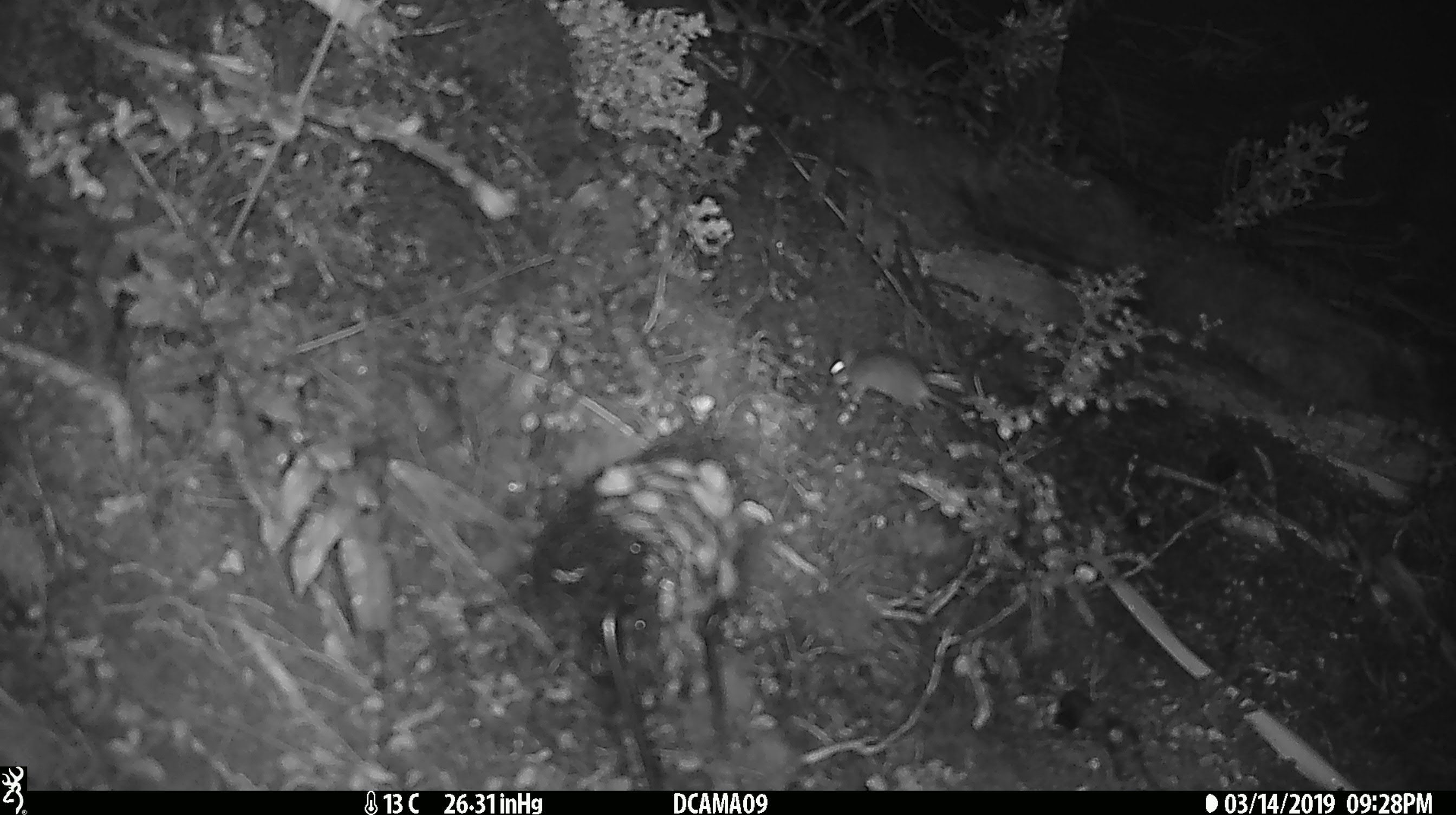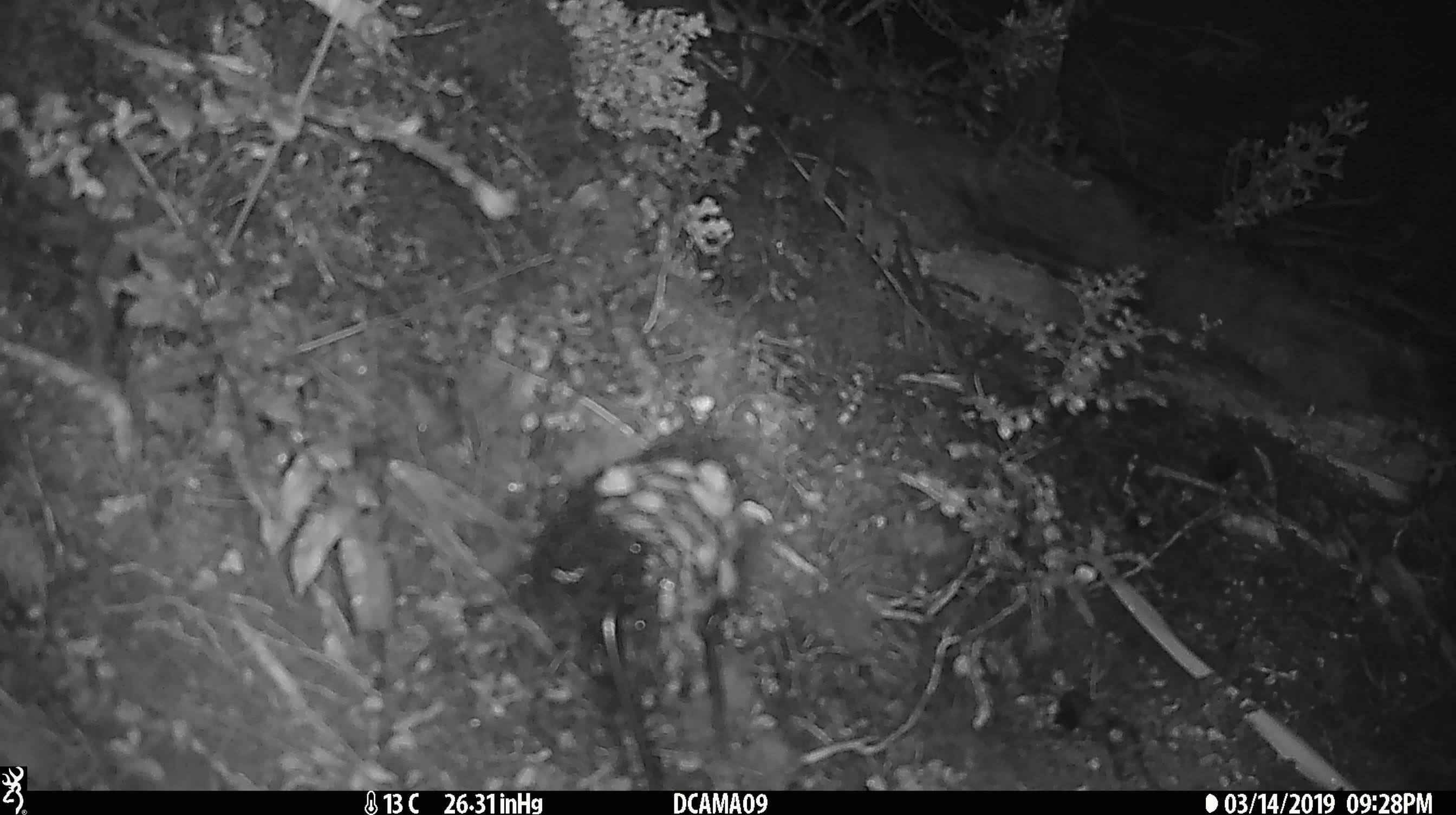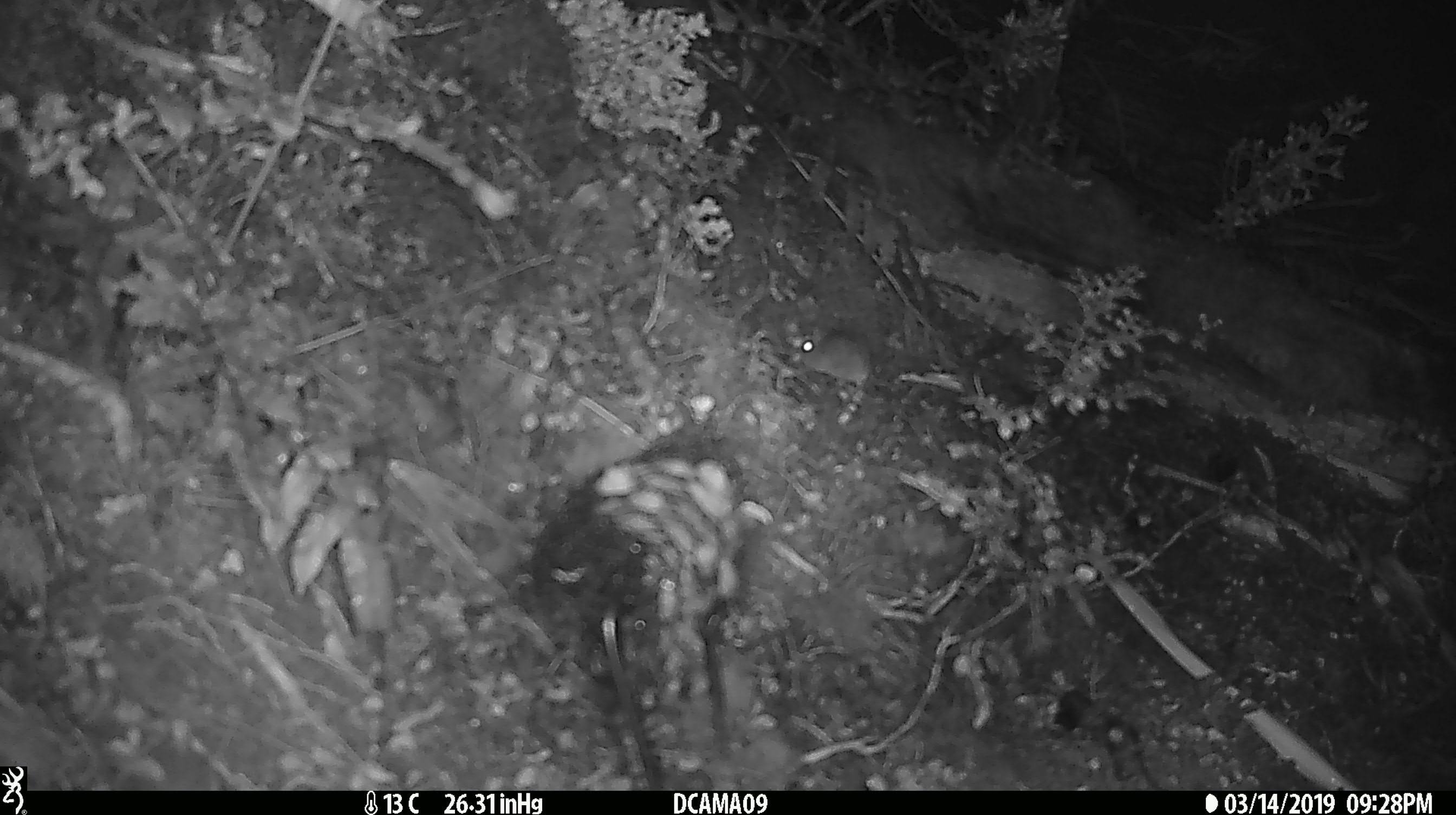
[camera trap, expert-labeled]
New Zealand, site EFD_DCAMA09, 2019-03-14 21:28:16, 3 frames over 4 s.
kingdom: Animalia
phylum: Chordata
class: Mammalia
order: Rodentia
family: Muridae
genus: Rattus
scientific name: Rattus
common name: rat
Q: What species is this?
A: Rat (Rattus).